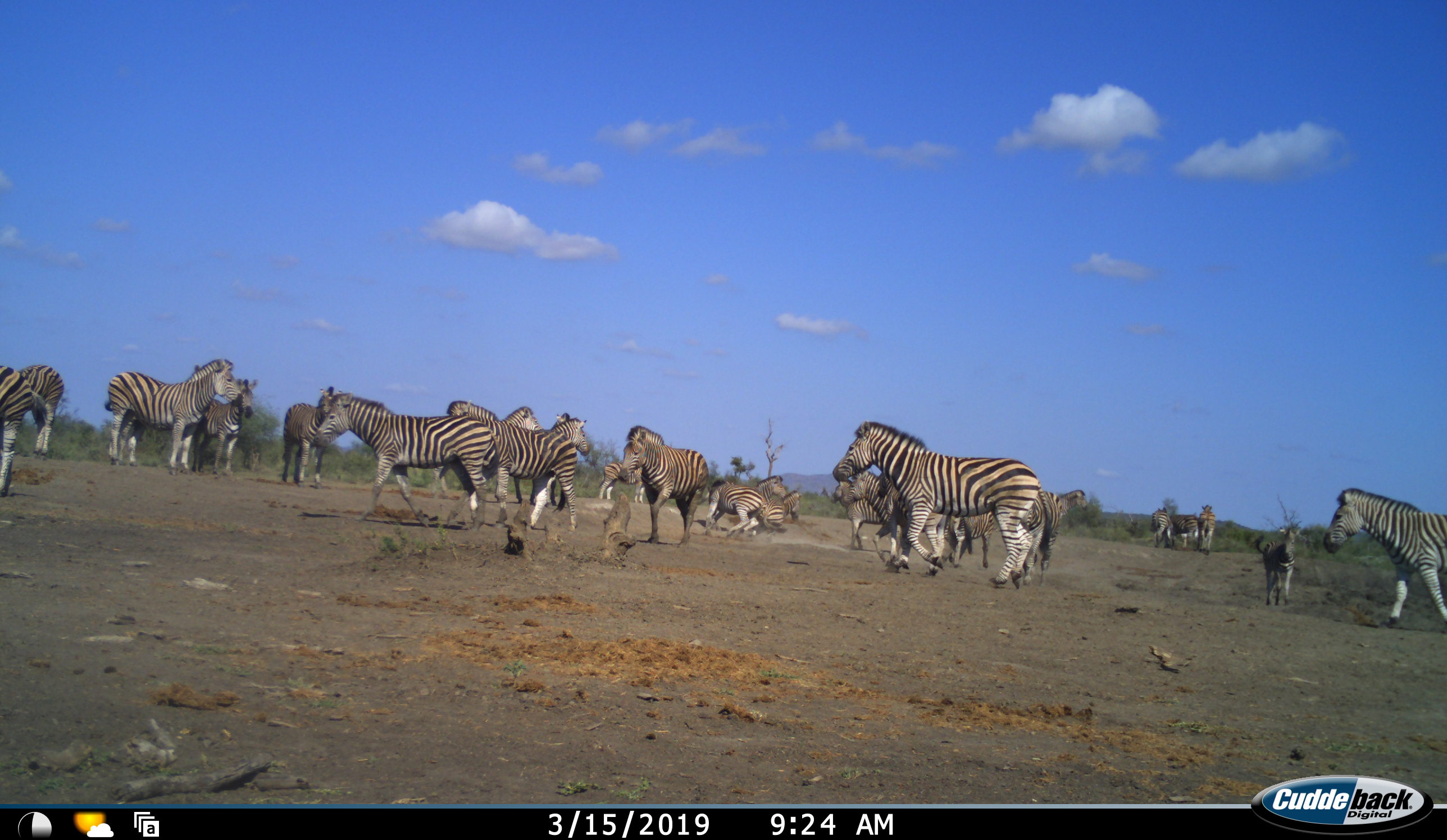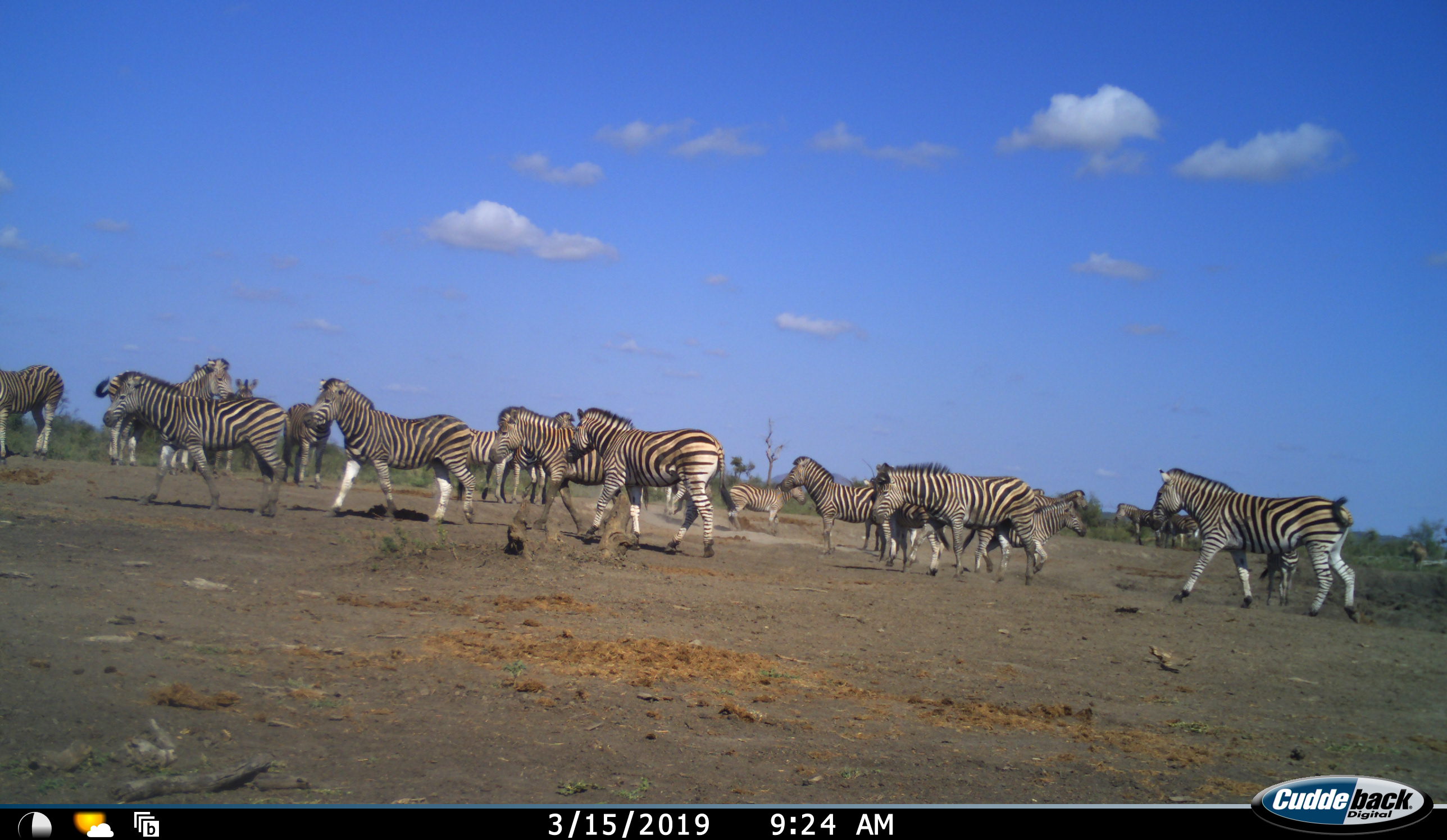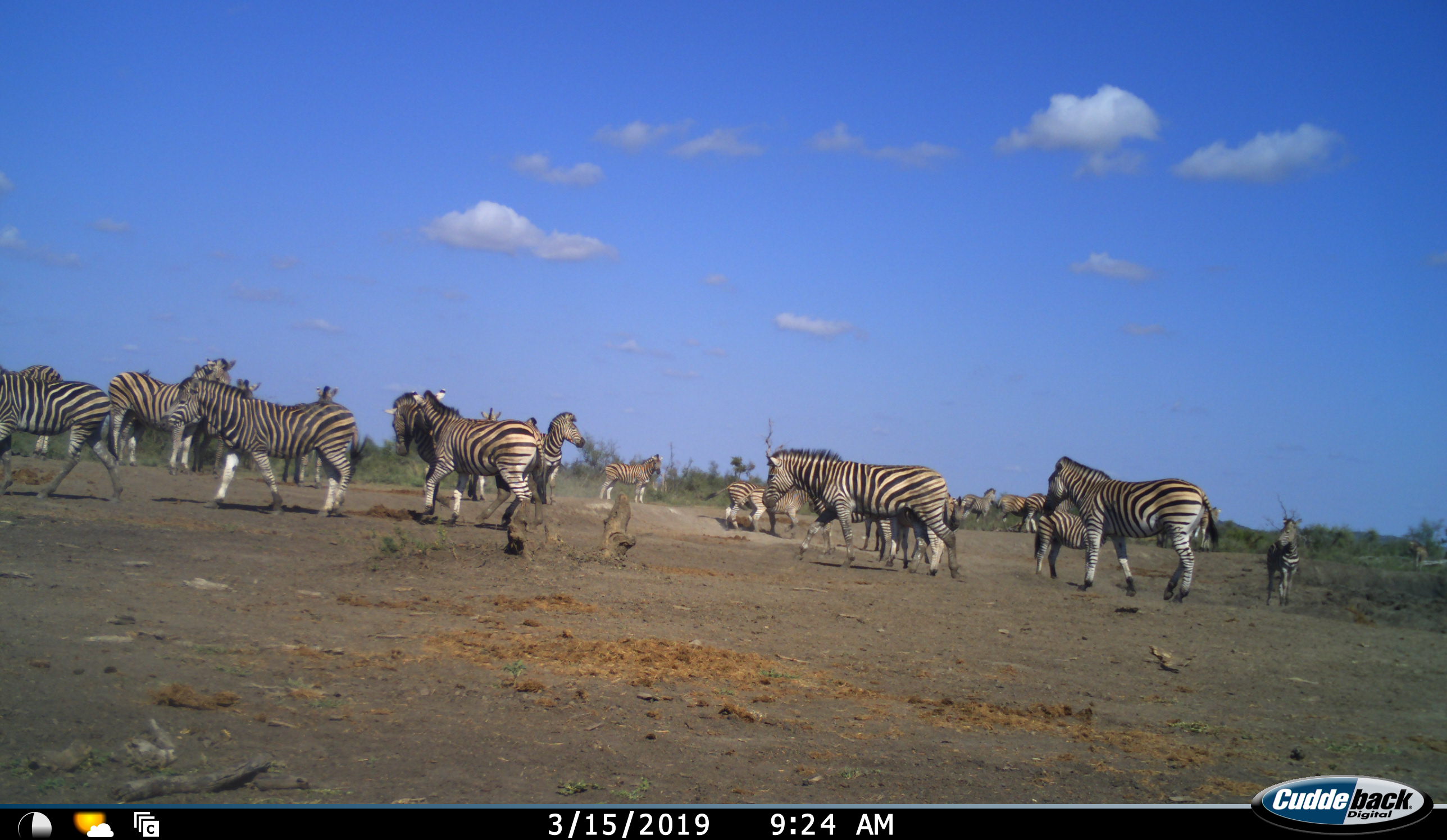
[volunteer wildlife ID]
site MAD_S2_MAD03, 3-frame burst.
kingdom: Animalia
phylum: Chordata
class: Mammalia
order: Perissodactyla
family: Equidae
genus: Equus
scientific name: Equus quagga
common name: plains zebra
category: zebraplains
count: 11-50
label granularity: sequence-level